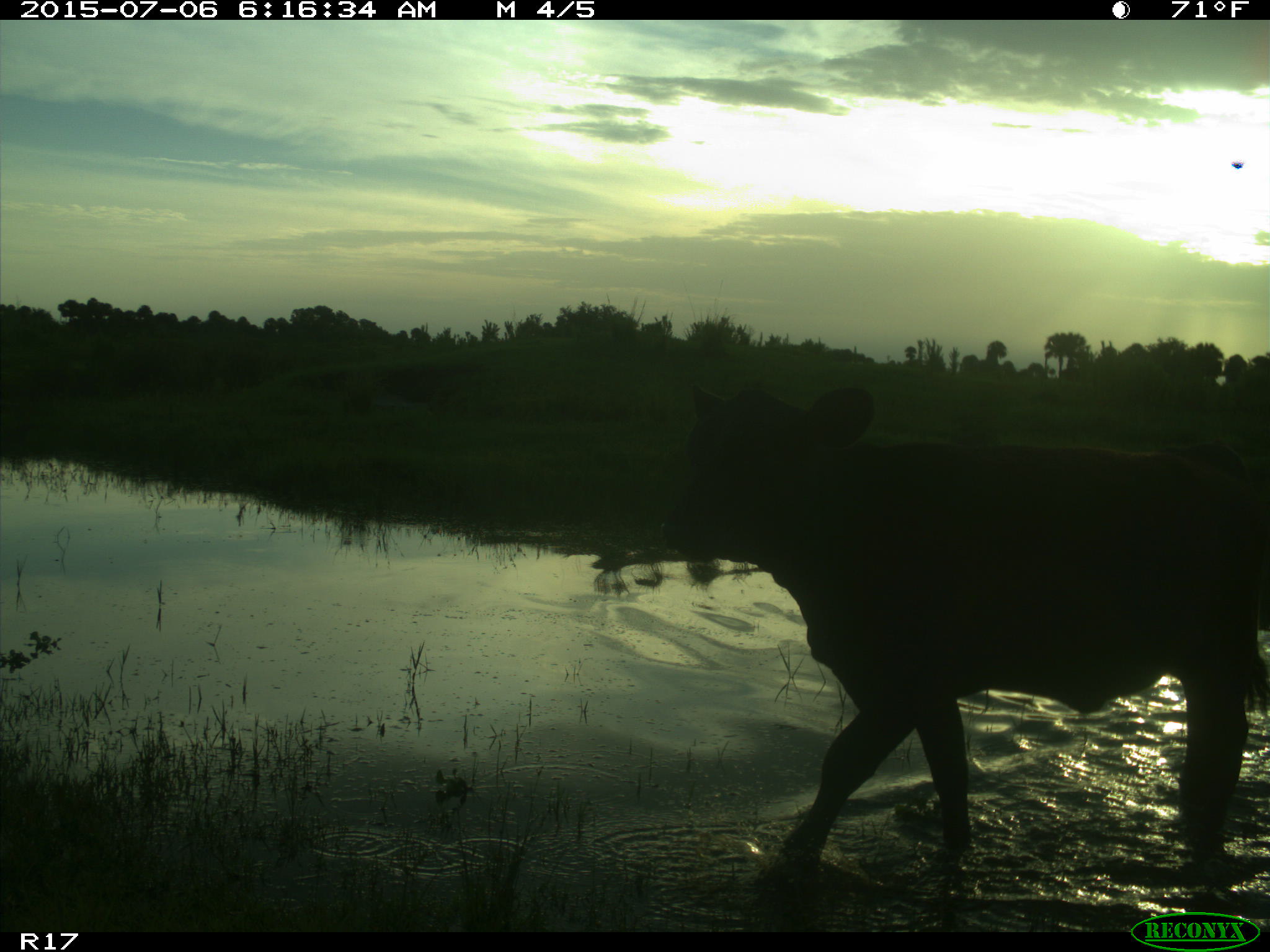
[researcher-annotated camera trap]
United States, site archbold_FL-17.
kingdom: Animalia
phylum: Chordata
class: Mammalia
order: Artiodactyla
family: Bovidae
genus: Bos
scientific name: Bos taurus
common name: domestic cow